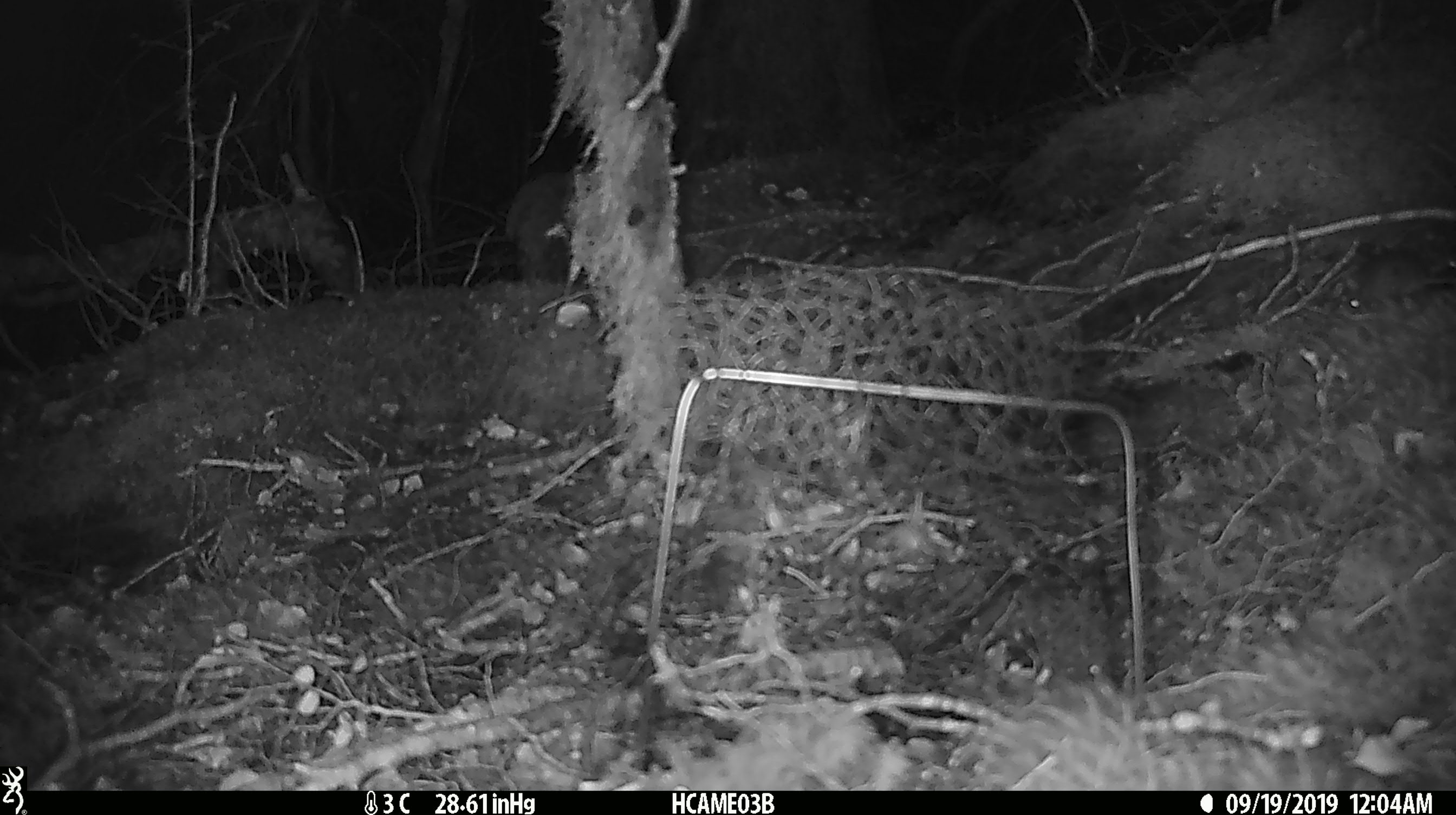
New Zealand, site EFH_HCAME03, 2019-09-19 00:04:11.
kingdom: Animalia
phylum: Chordata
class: Mammalia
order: Rodentia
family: Muridae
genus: Mus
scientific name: Mus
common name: mouse